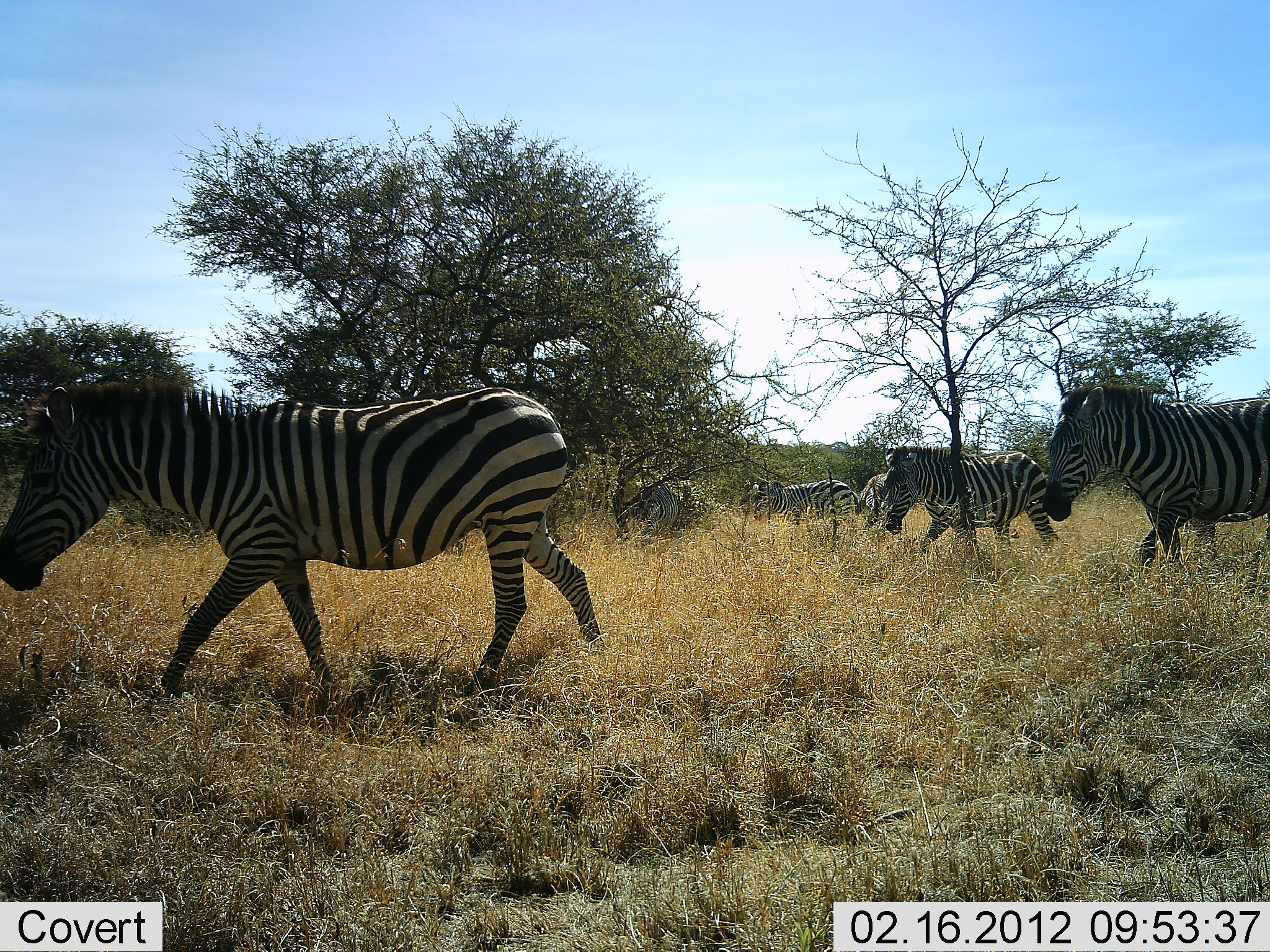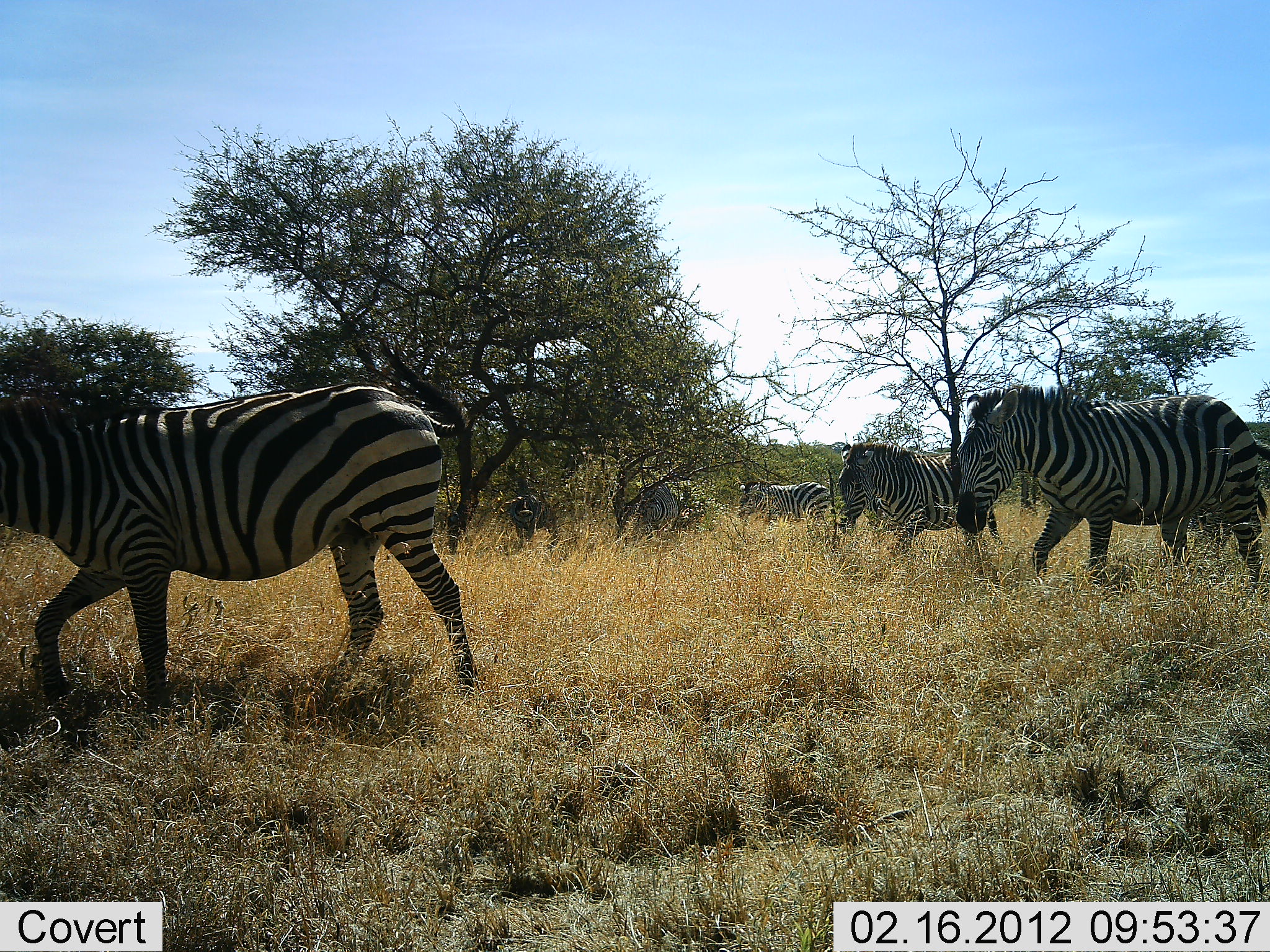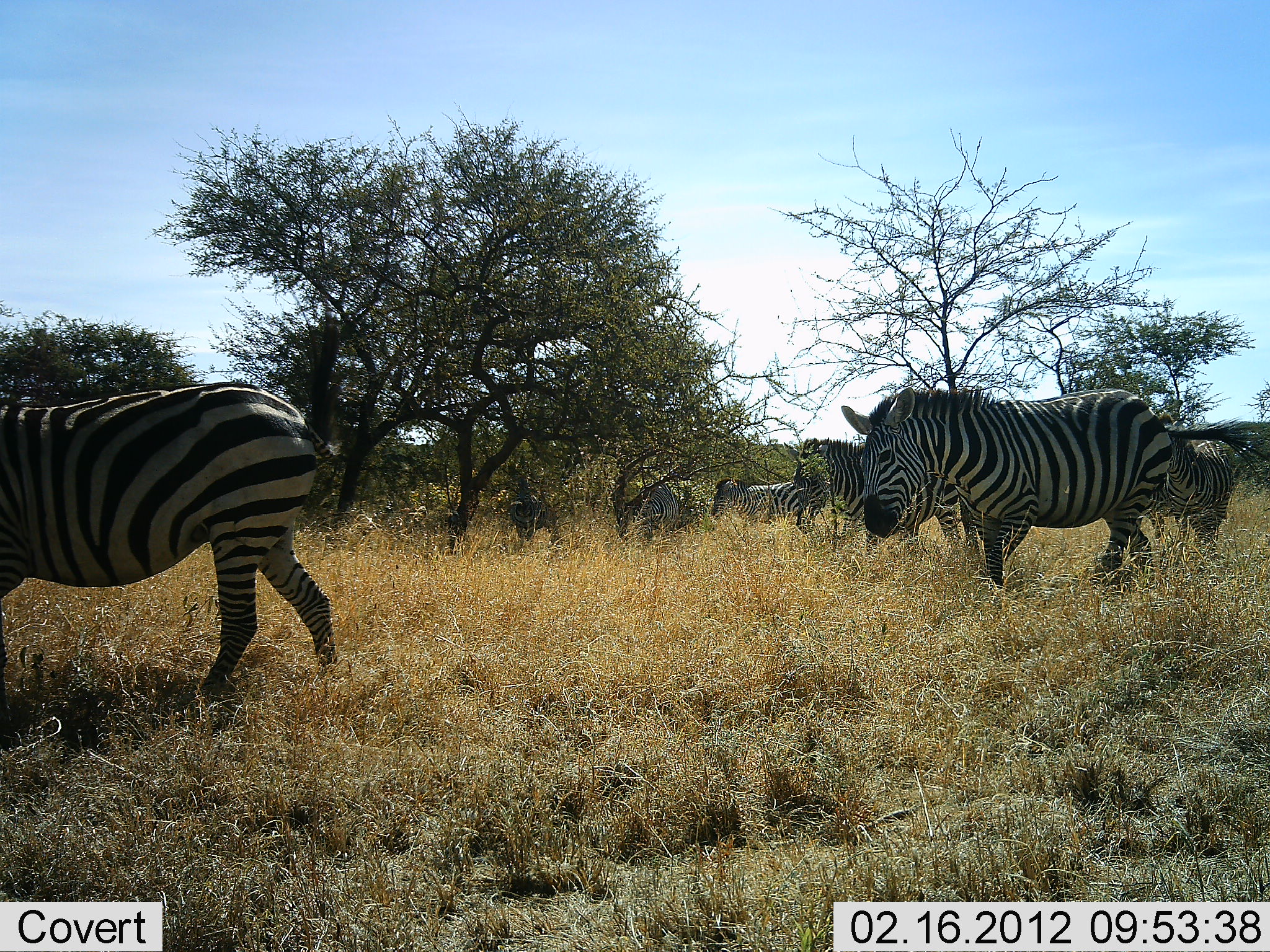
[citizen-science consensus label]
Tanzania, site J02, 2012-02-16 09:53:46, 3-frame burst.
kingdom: Animalia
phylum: Chordata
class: Mammalia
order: Perissodactyla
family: Equidae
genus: Equus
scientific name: Equus quagga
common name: plains zebra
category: zebra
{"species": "zebra (plains zebra) (Equus quagga)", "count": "6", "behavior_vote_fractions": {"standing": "14%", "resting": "7%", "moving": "93%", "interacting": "7%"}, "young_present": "7%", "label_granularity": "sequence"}